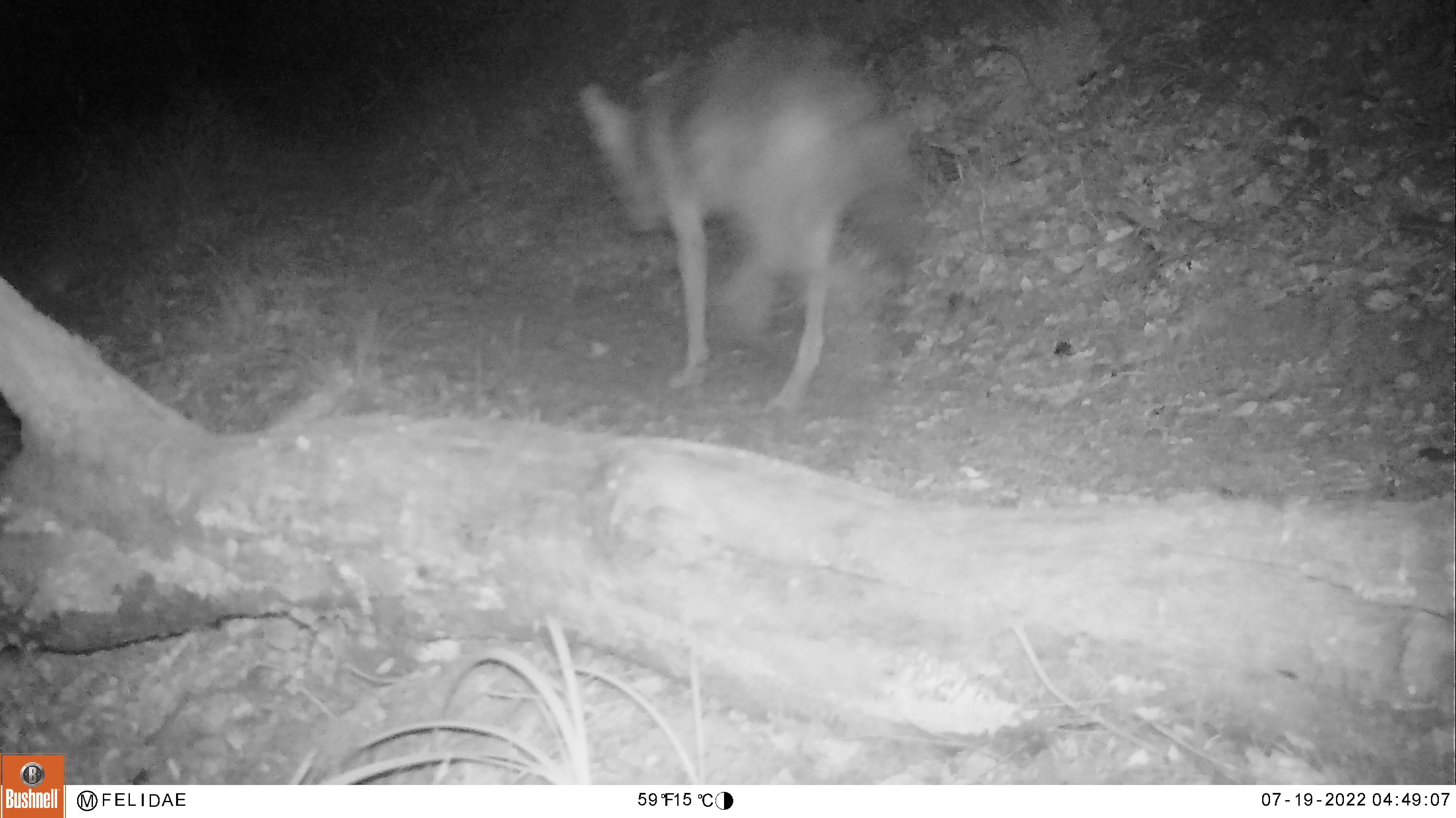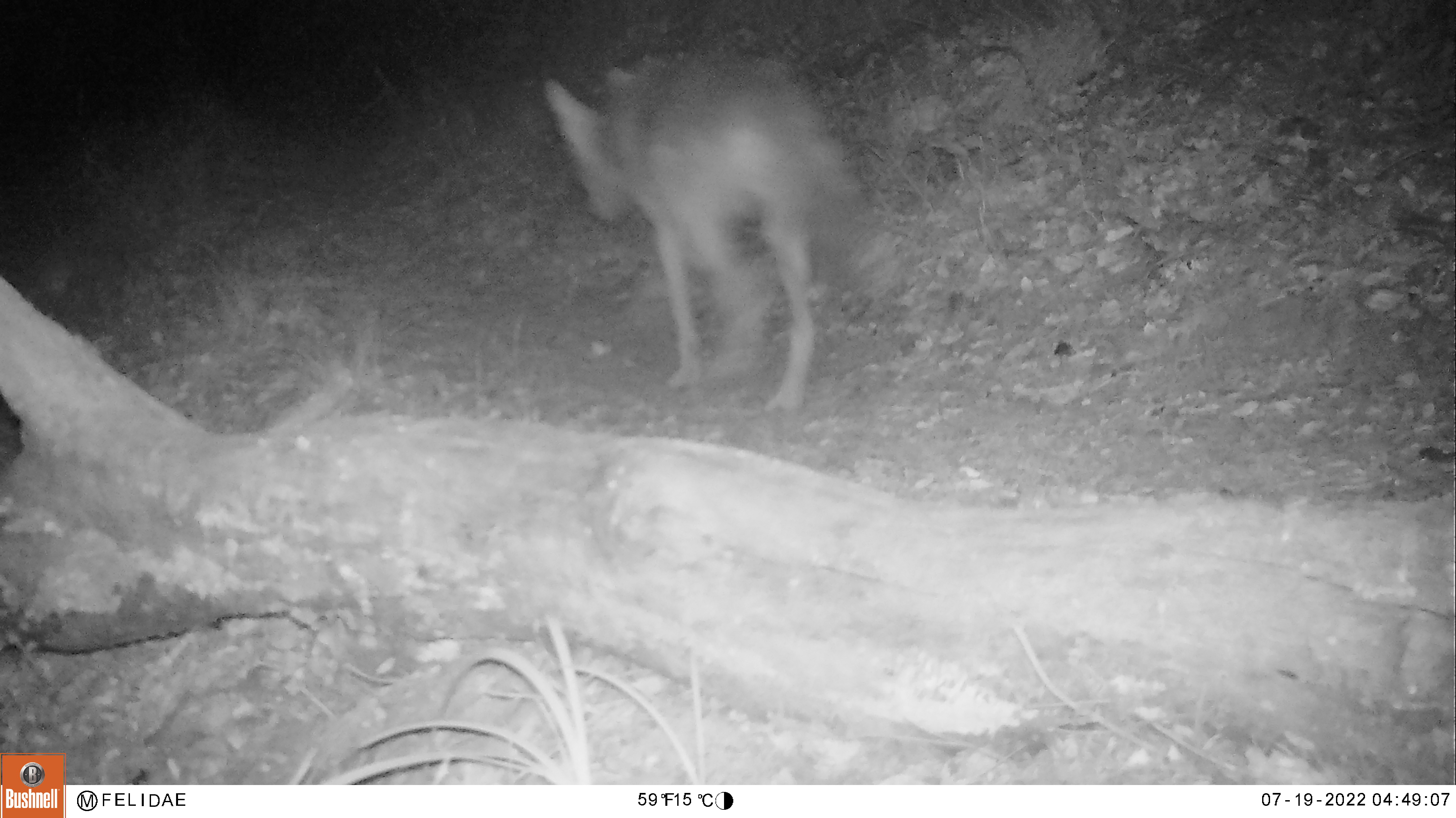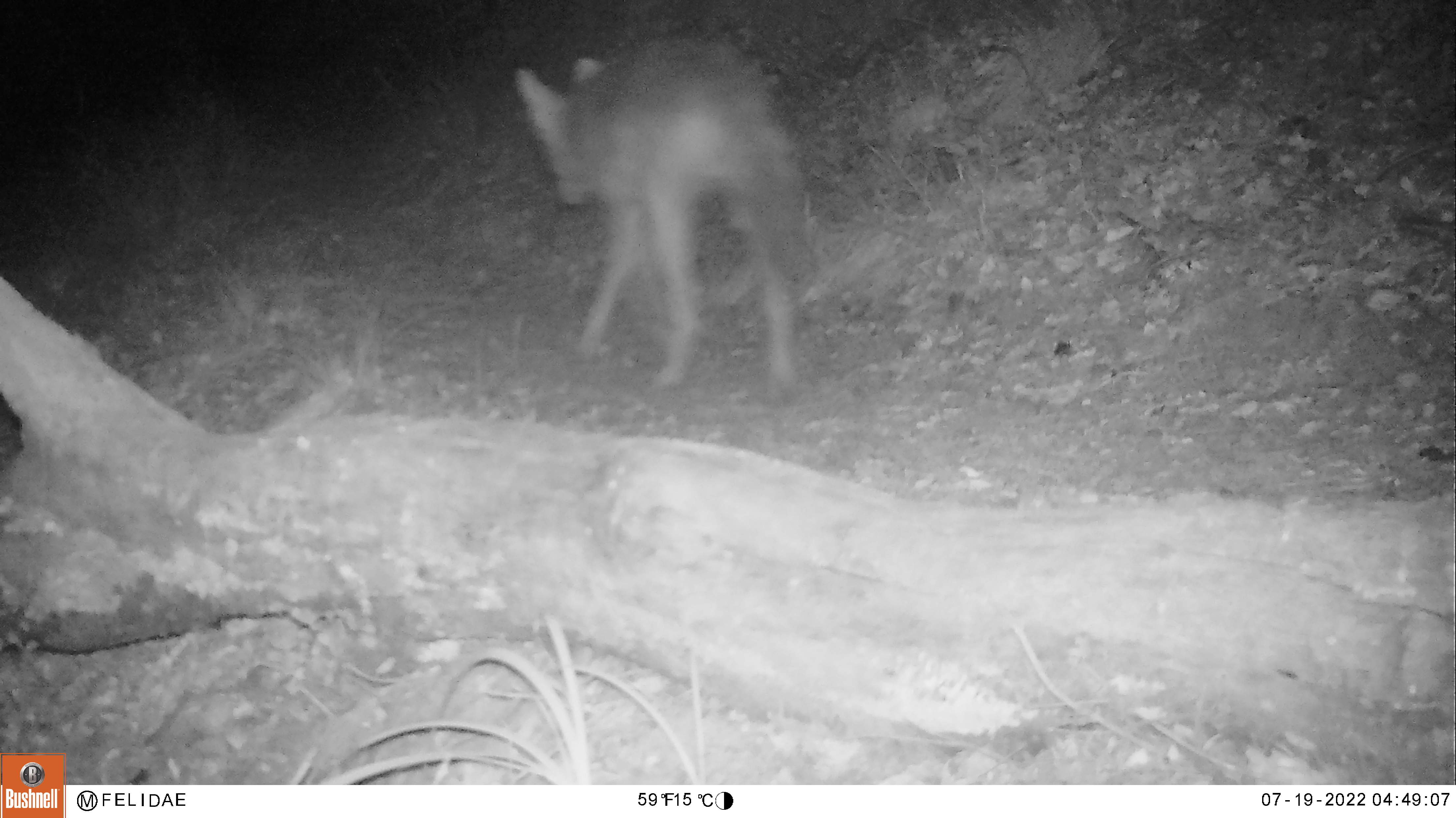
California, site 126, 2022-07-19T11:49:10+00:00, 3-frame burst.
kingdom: Animalia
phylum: Chordata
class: Mammalia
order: Carnivora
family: Canidae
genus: Canis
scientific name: Canis latrans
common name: coyote